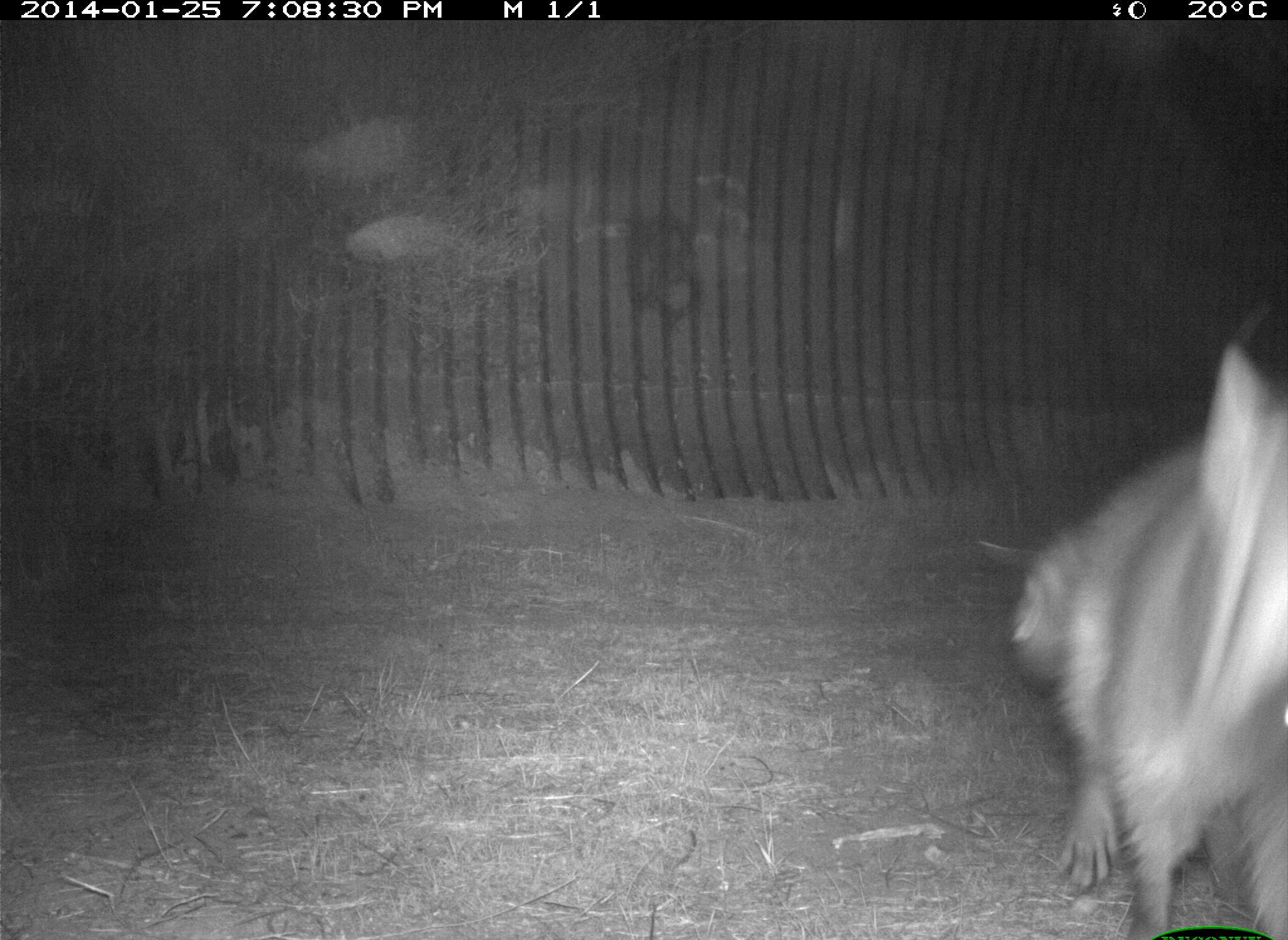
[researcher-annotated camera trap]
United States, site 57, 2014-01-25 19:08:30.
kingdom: Animalia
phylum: Chordata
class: Mammalia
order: Carnivora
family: Procyonidae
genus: Procyon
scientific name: Procyon lotor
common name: raccoon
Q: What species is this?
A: Raccoon (Procyon lotor).